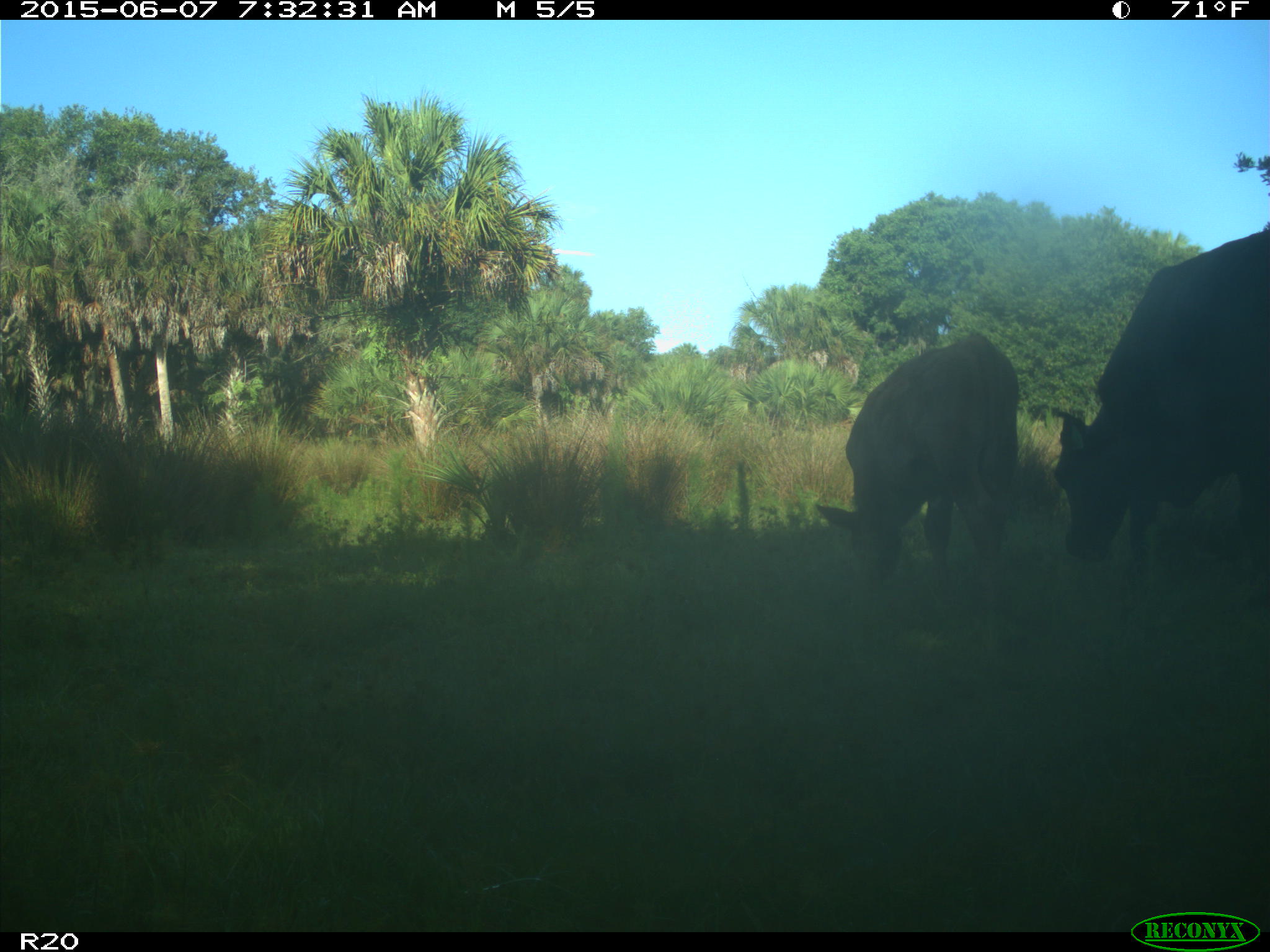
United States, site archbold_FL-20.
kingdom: Animalia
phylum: Chordata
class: Mammalia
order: Artiodactyla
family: Bovidae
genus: Bos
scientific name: Bos taurus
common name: domestic cow